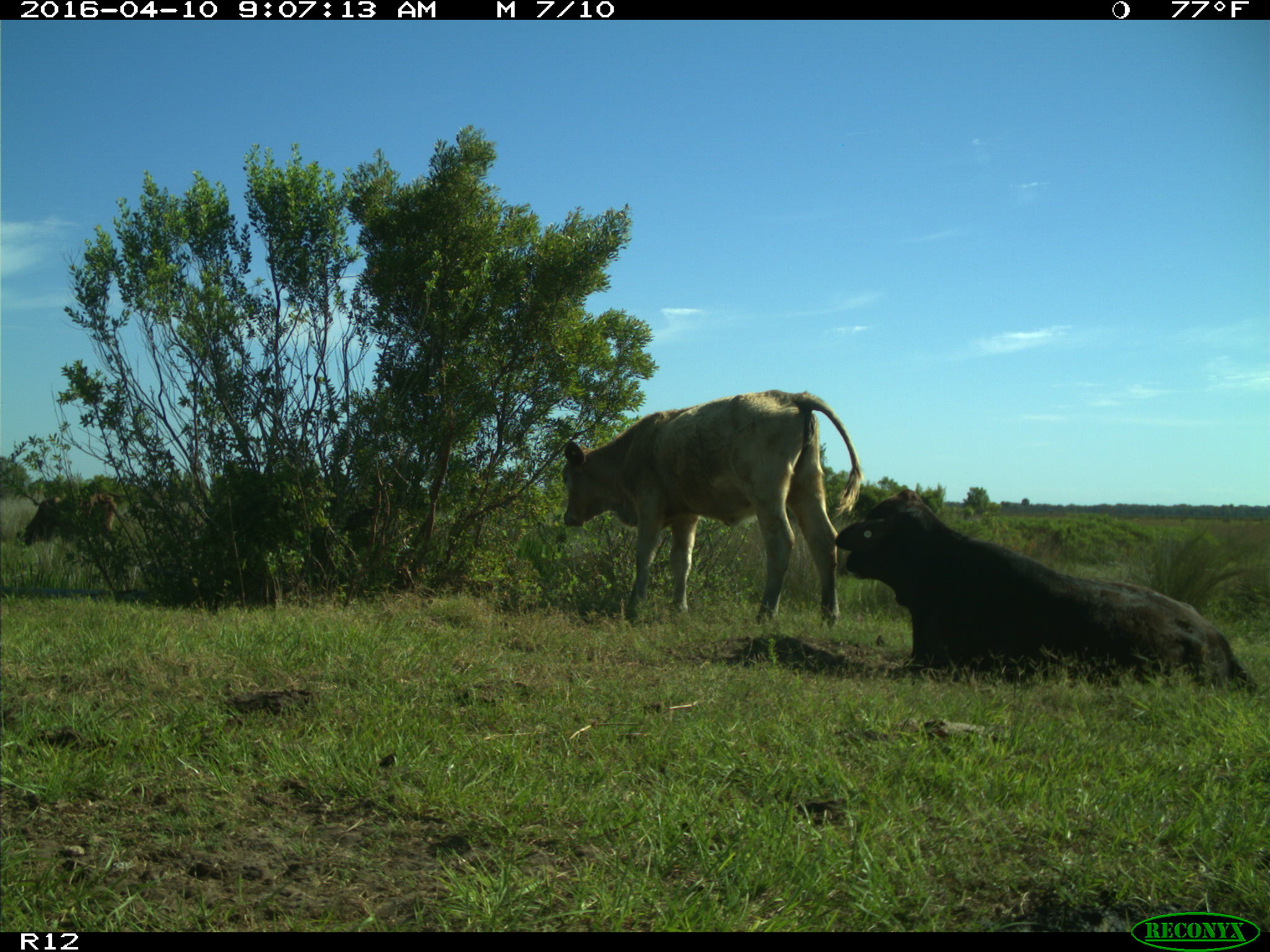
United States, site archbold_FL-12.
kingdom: Animalia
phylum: Chordata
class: Mammalia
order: Artiodactyla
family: Bovidae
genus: Bos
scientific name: Bos taurus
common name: domestic cow